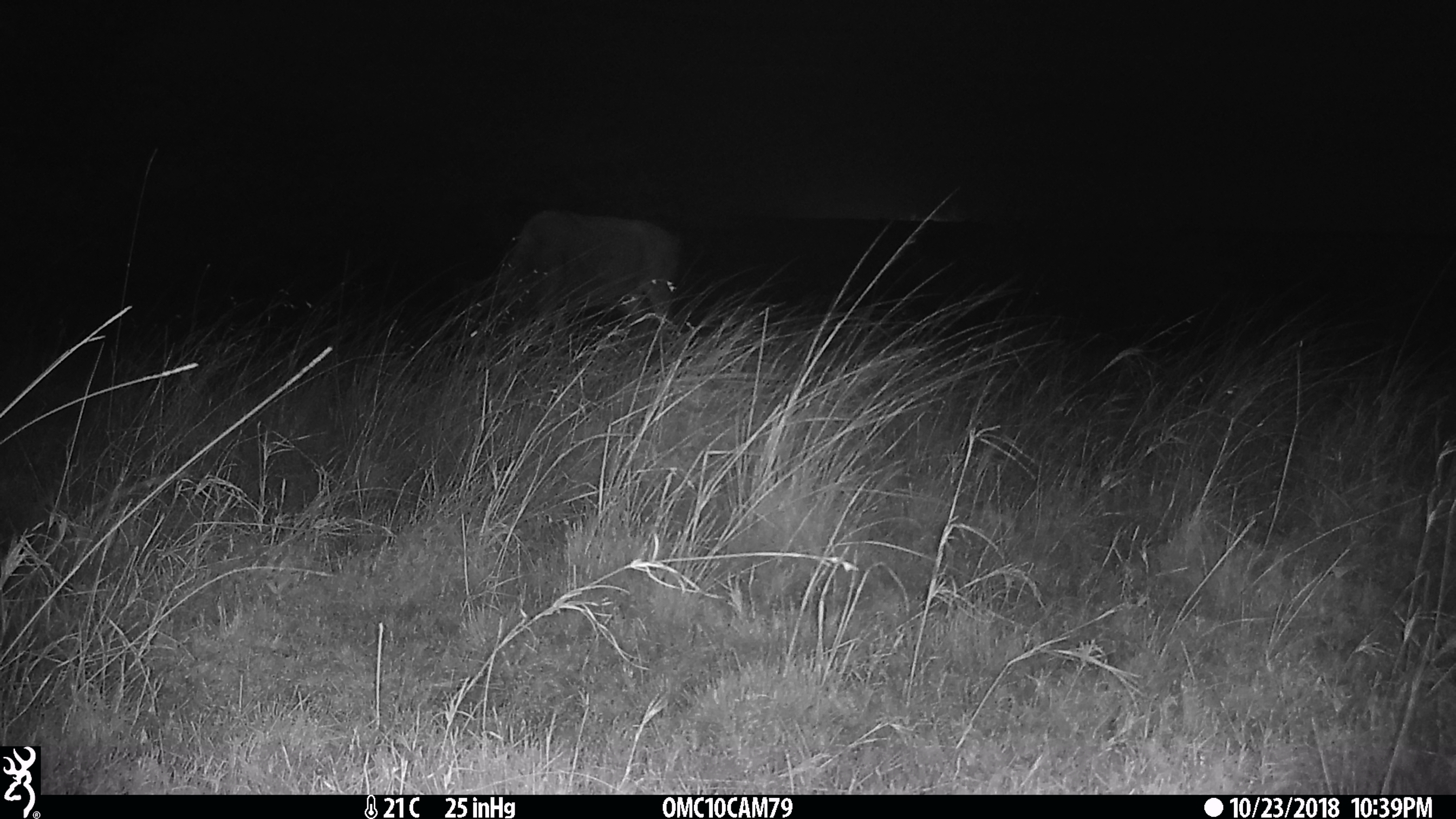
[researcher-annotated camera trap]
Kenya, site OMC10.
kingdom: Animalia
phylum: Chordata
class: Mammalia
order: Artiodactyla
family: Bovidae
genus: Connochaetes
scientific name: Connochaetes taurinus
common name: blue wildebeest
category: wildebeest